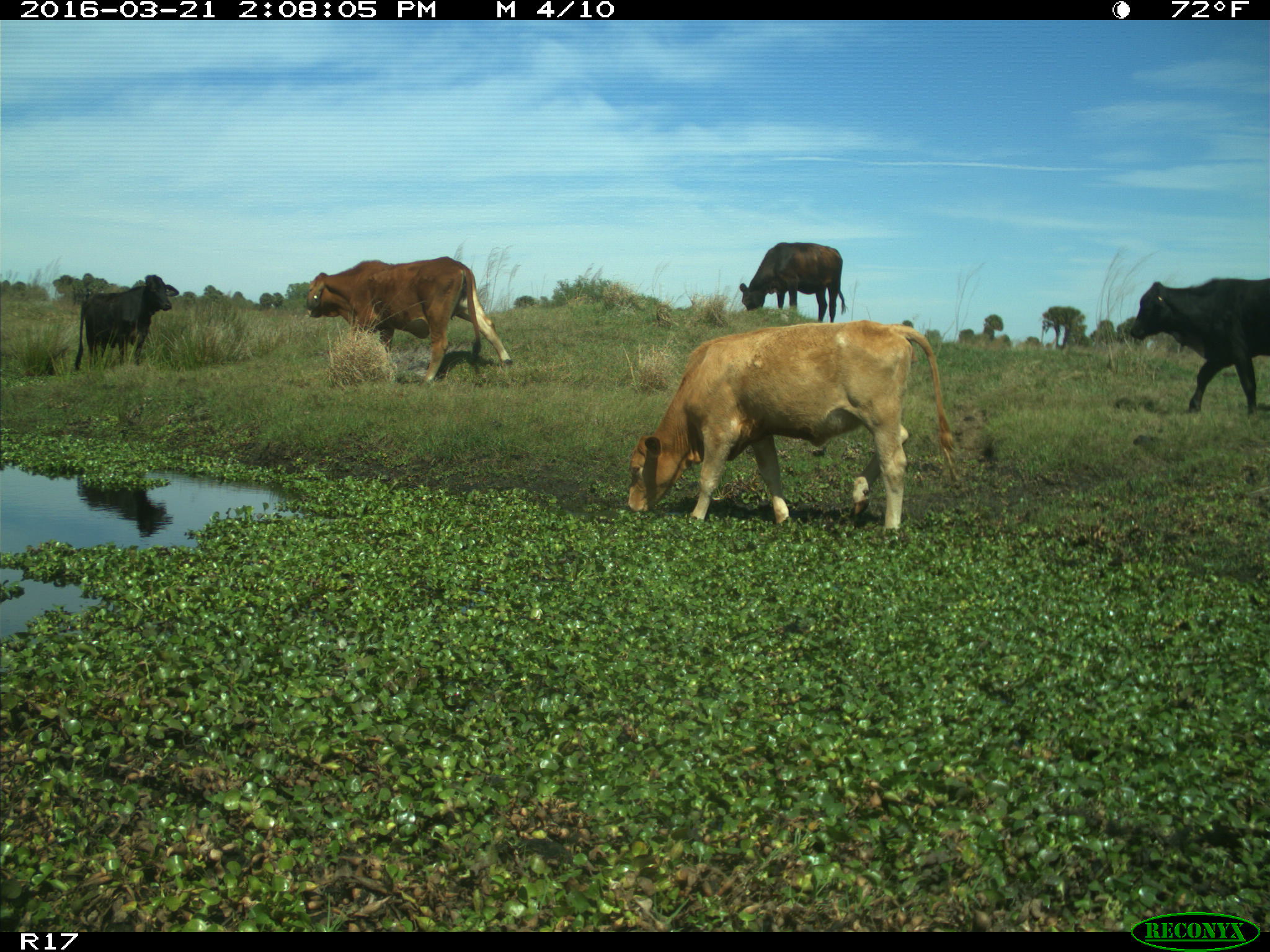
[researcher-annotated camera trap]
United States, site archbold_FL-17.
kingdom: Animalia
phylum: Chordata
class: Mammalia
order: Artiodactyla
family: Bovidae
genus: Bos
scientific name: Bos taurus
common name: domestic cow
Bos taurus (domestic cow).